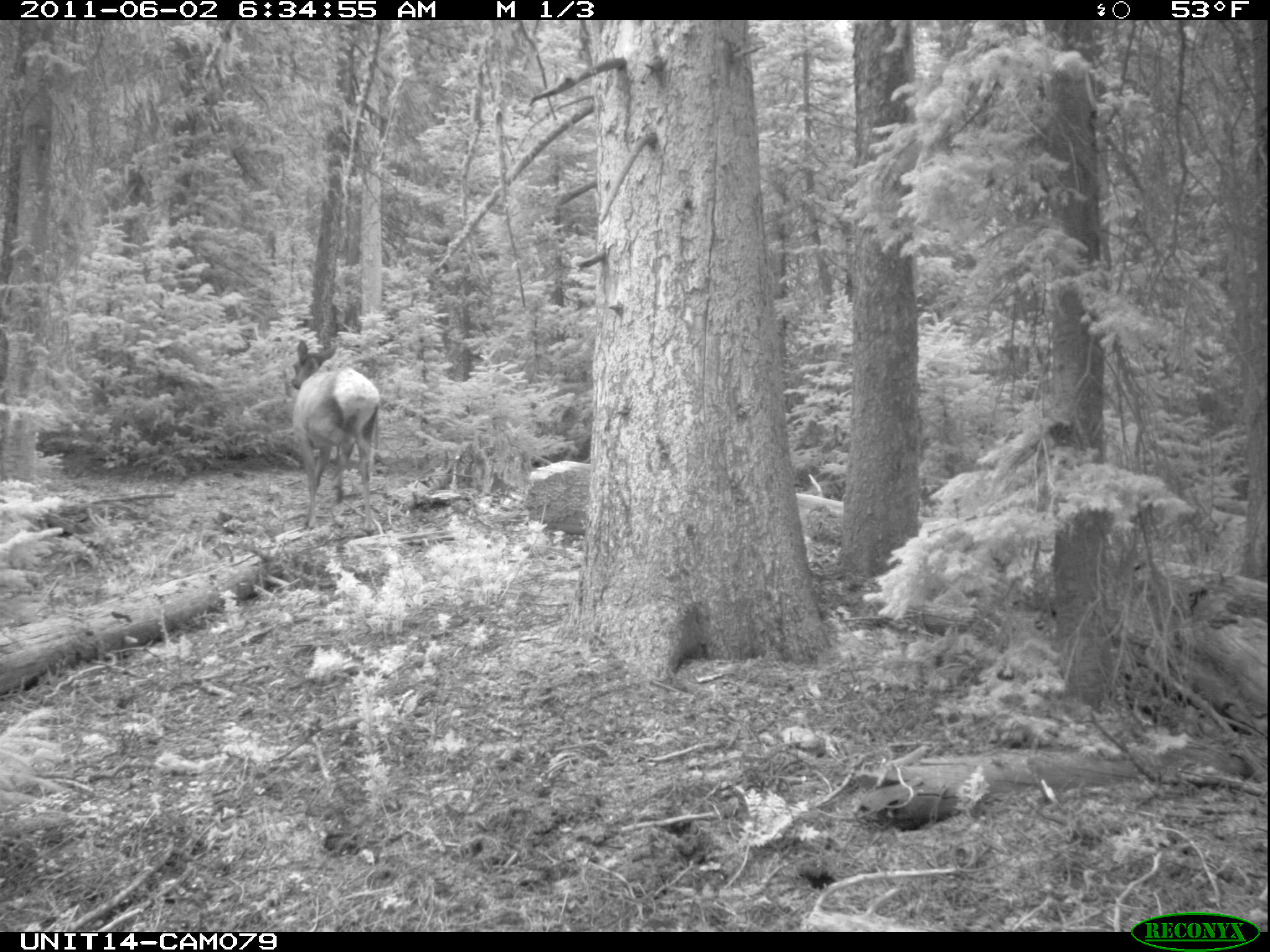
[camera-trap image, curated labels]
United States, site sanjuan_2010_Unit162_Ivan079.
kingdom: Animalia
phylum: Chordata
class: Mammalia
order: Artiodactyla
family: Cervidae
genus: Cervus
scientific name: Cervus elaphus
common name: red deer